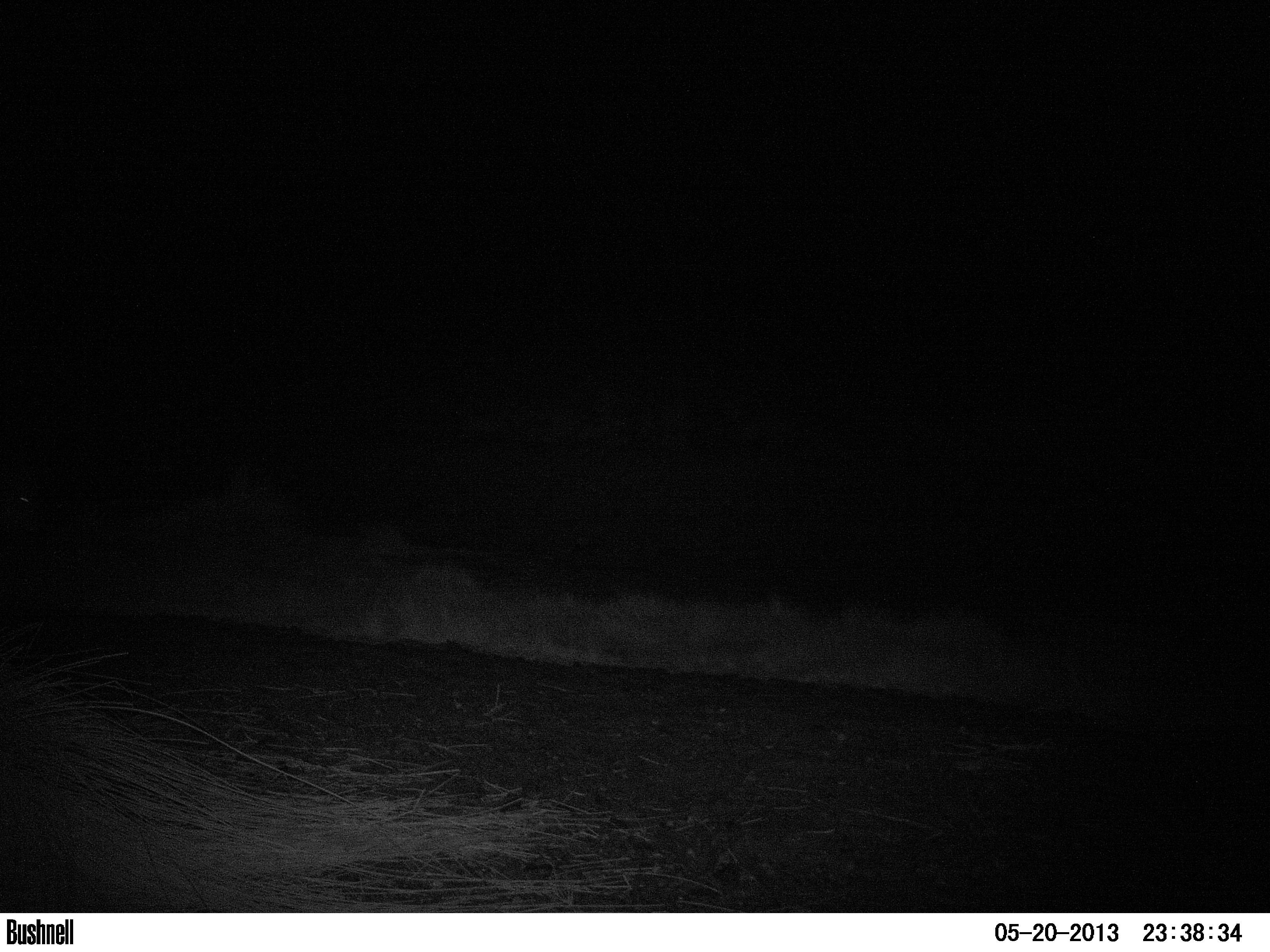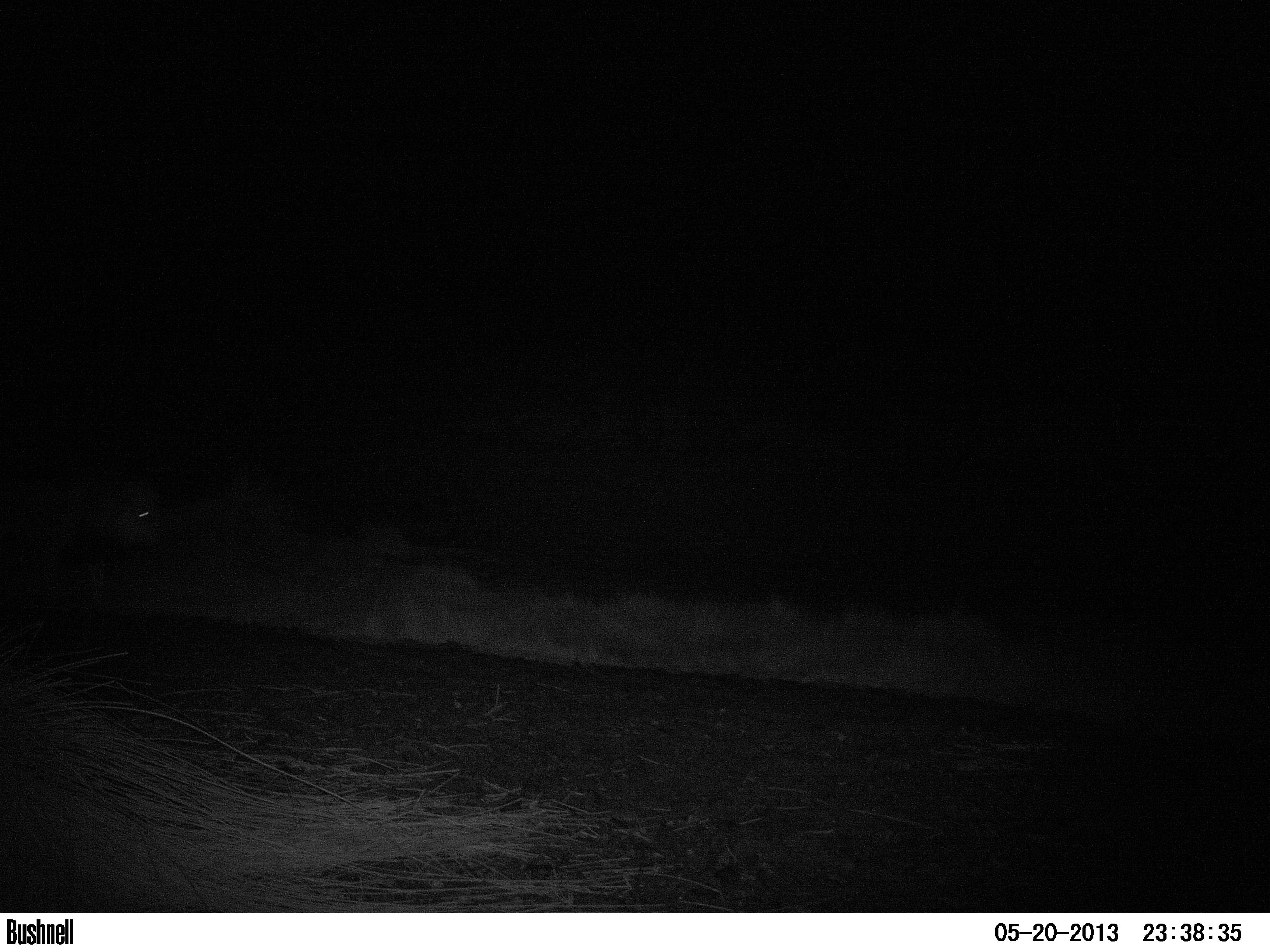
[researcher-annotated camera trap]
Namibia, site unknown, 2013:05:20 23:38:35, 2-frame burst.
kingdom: Animalia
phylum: Chordata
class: Mammalia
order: Carnivora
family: Felidae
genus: Panthera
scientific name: Panthera leo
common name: lion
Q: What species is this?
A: Panthera leo (lion).